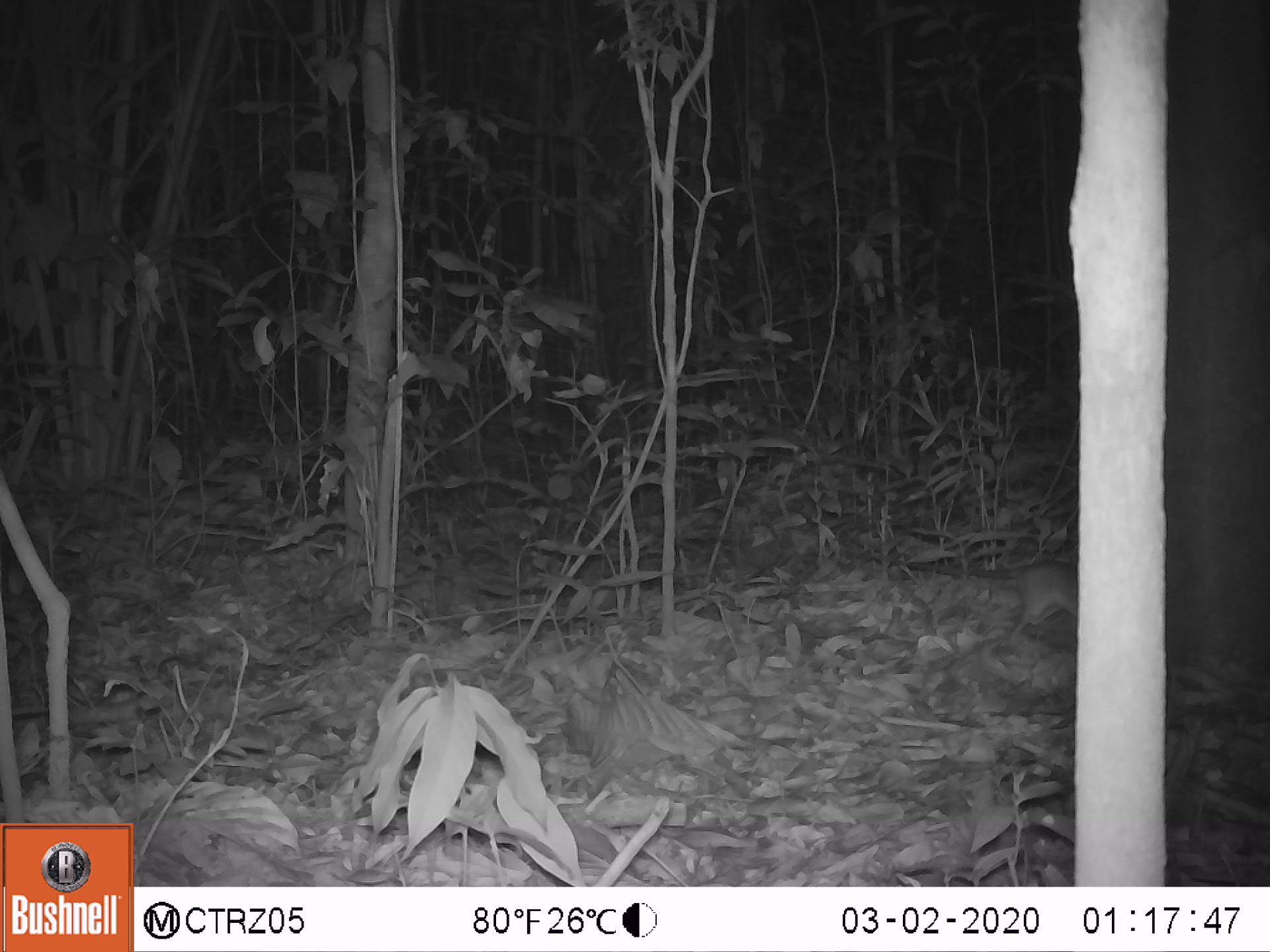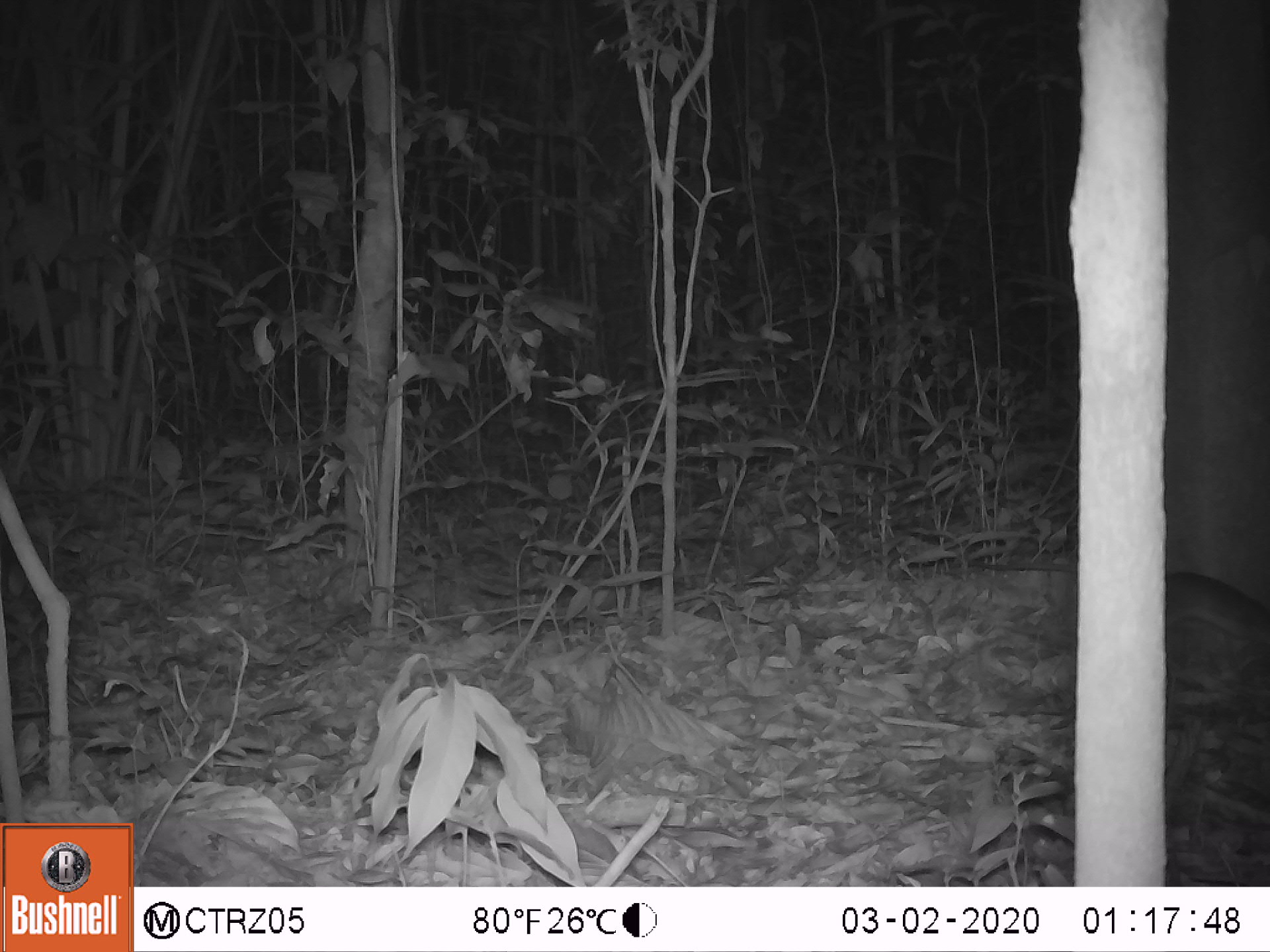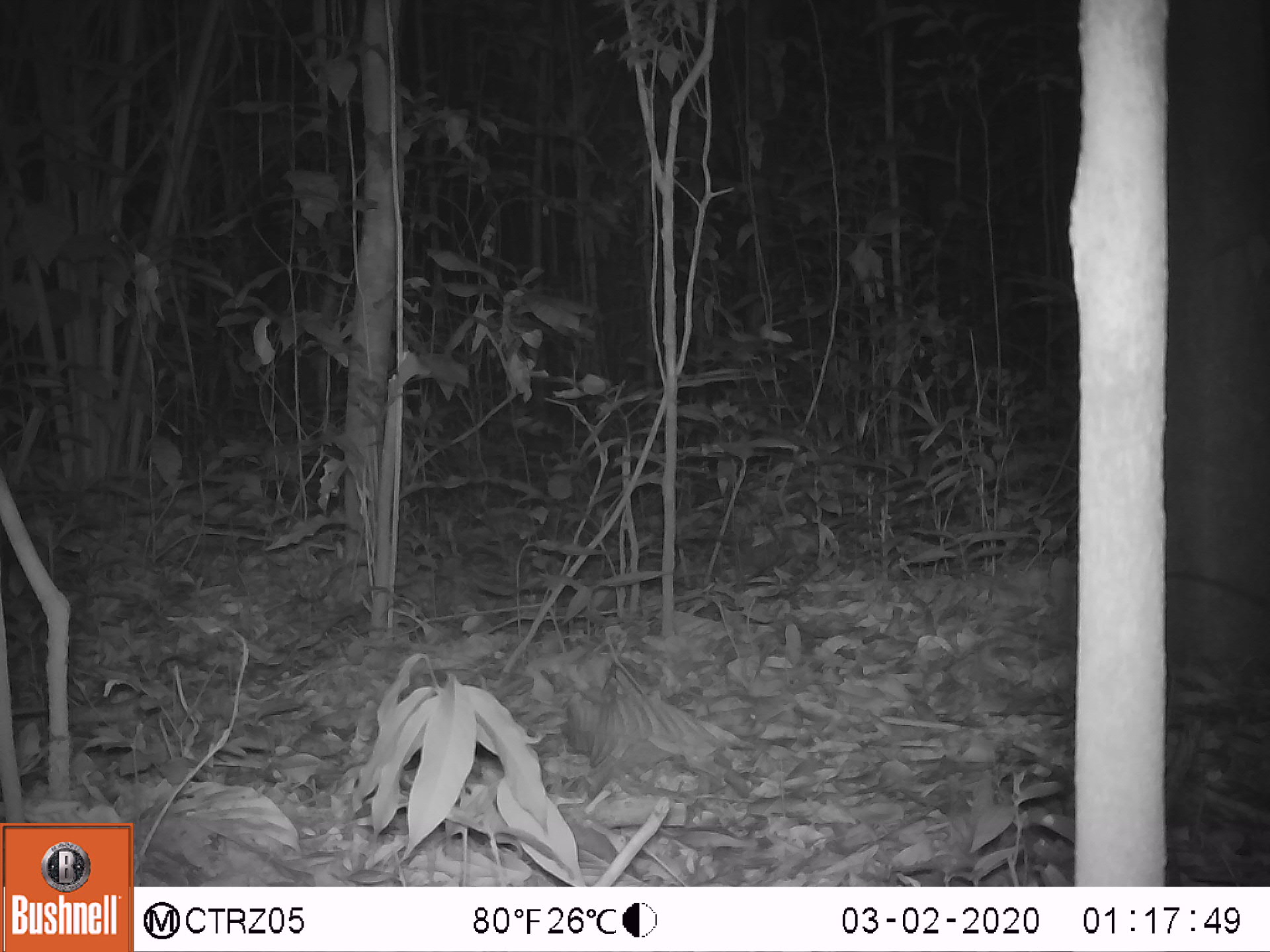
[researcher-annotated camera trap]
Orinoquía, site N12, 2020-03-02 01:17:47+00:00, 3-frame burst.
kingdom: Animalia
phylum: Chordata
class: Mammalia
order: Rodentia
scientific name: Rodentia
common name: rodent